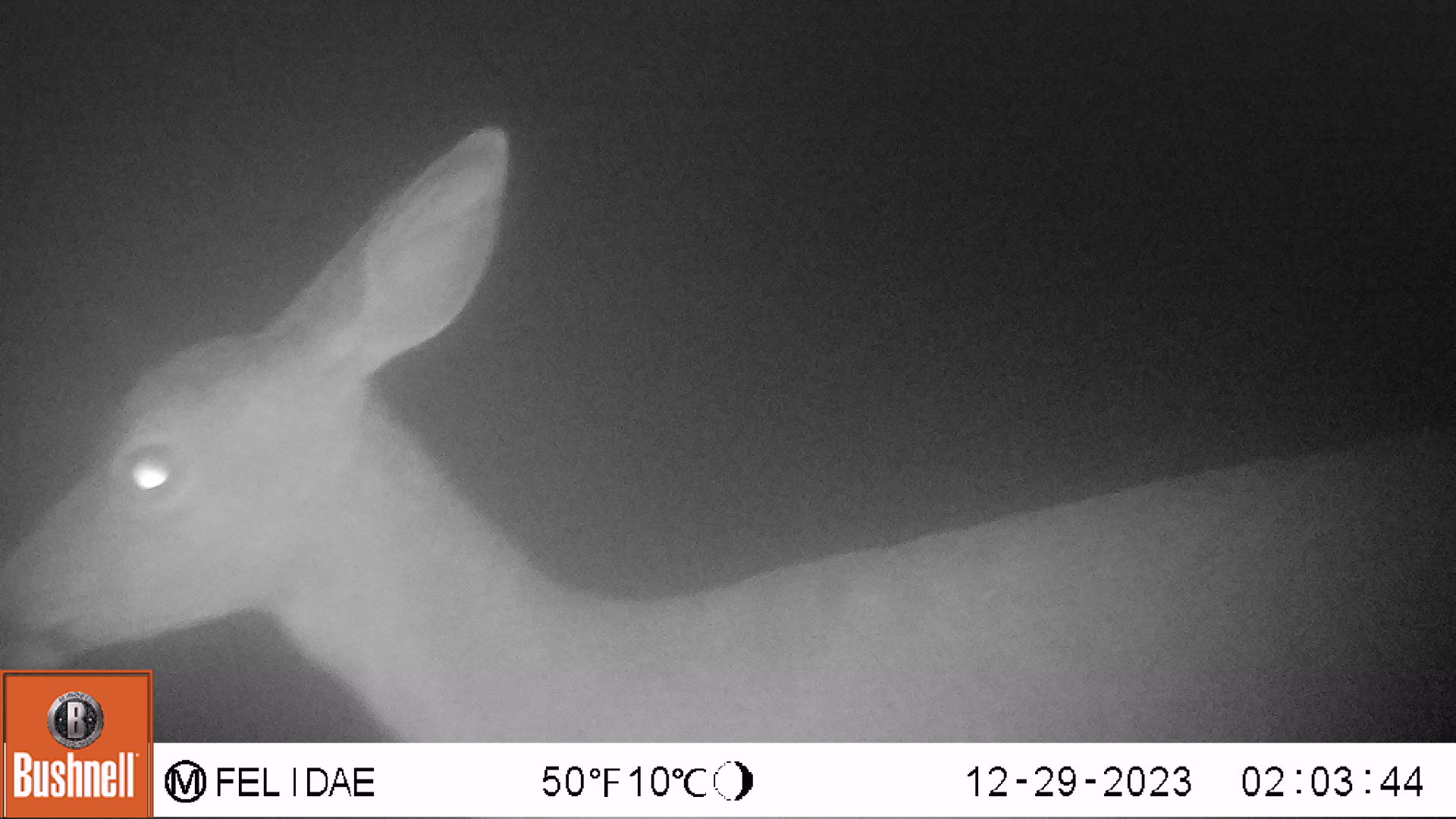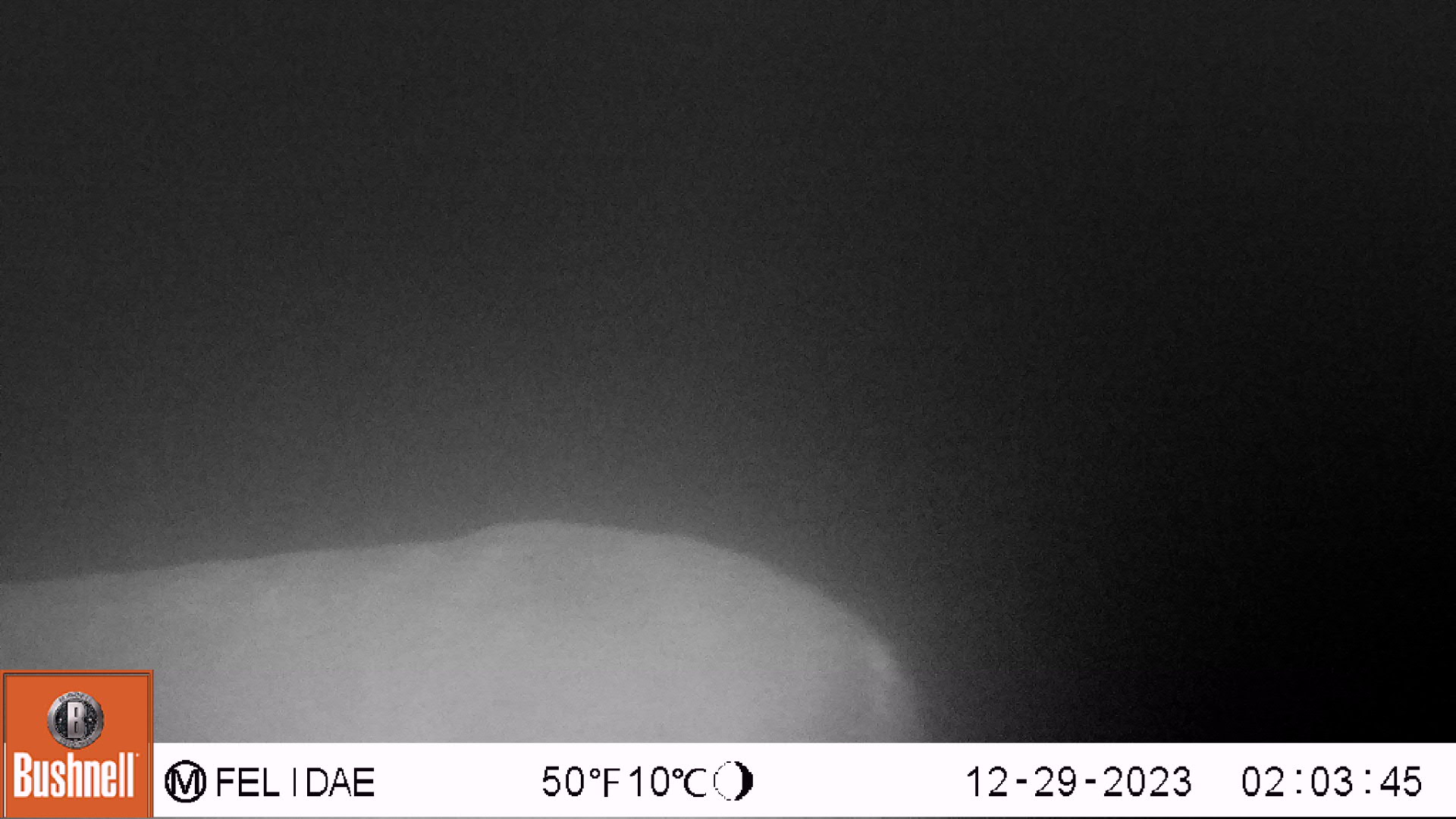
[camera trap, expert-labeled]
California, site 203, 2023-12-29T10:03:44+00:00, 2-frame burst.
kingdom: Animalia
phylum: Chordata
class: Mammalia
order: Artiodactyla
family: Cervidae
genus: Odocoileus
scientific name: Odocoileus hemionus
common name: mule deer